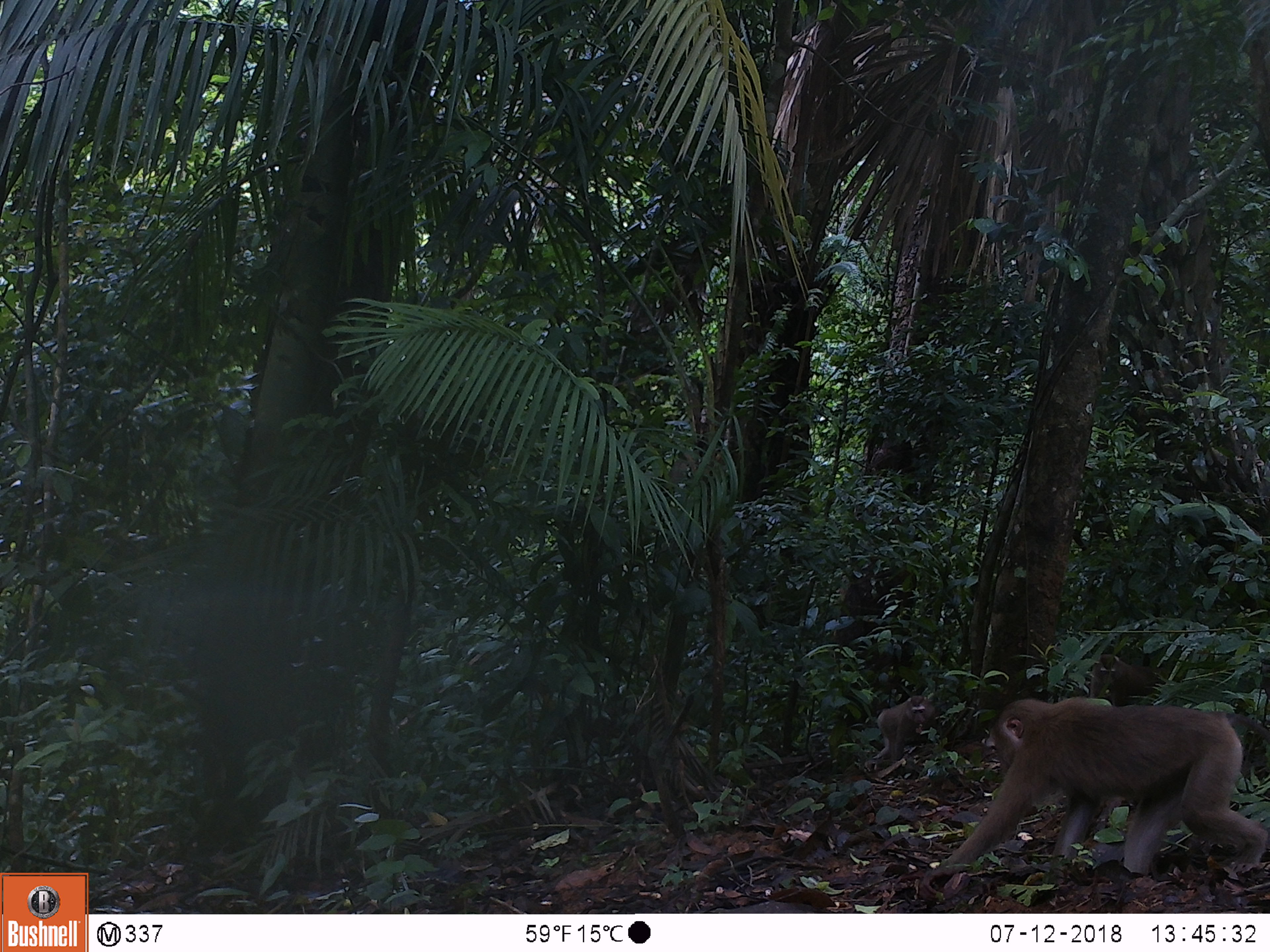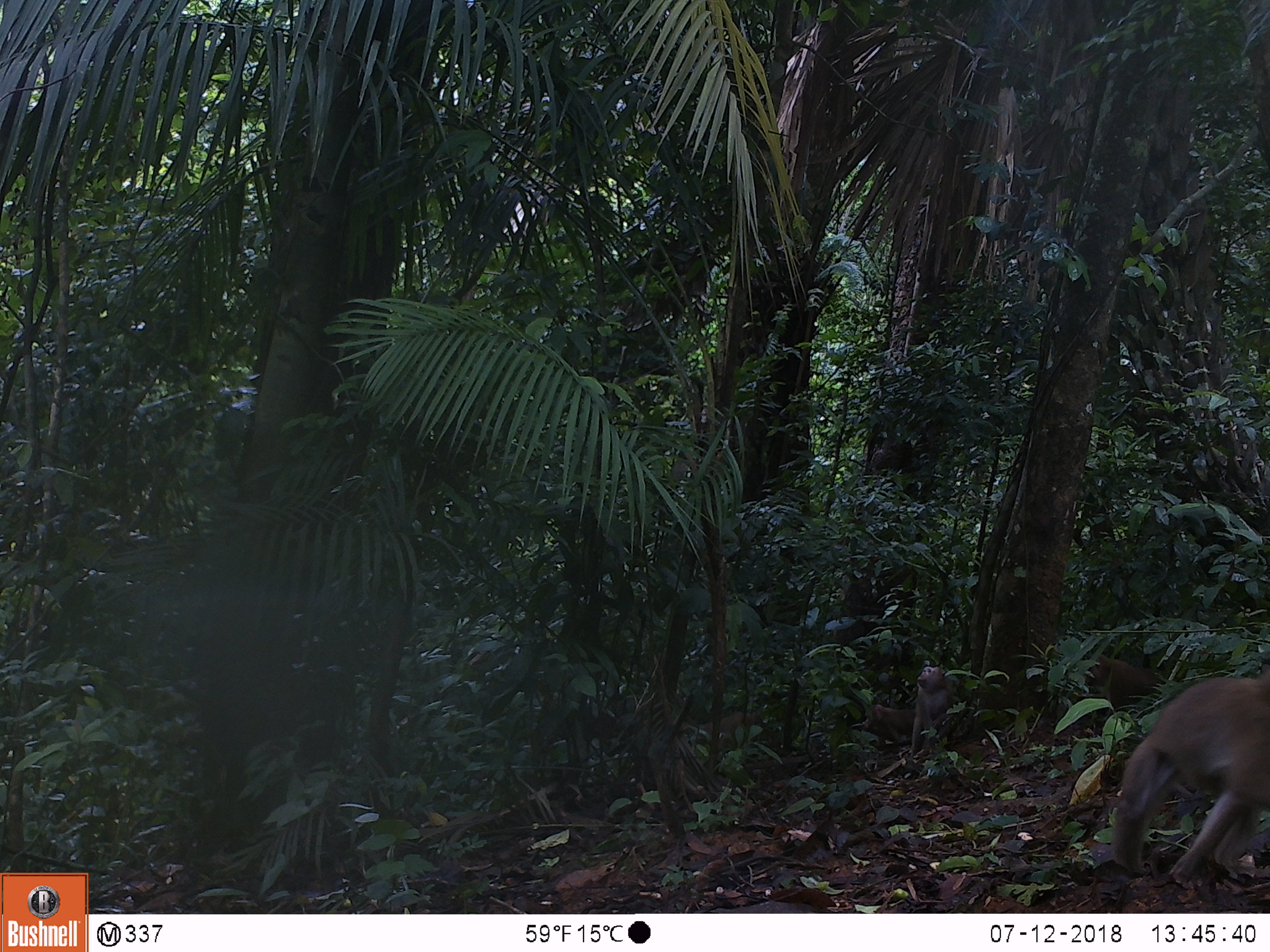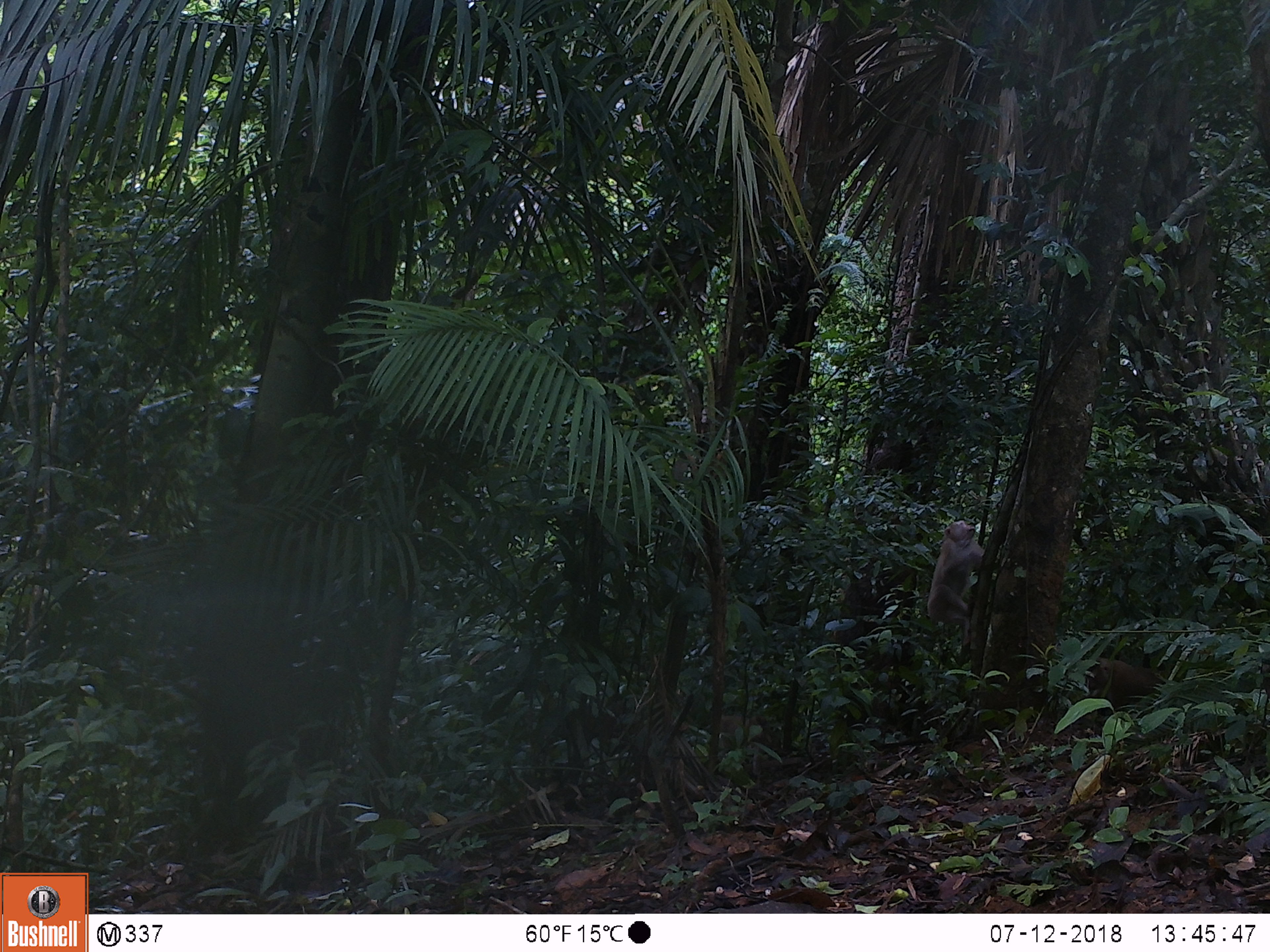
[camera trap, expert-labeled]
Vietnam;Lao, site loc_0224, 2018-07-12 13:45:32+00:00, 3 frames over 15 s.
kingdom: Animalia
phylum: Chordata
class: Mammalia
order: Primates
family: Cercopithecidae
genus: Macaca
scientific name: Macaca nemestrina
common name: pig-tailed macaque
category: pig tailed macaque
Pig tailed macaque (pig-tailed macaque) (Macaca nemestrina). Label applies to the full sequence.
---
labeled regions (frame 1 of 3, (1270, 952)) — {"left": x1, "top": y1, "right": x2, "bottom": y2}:
pig tailed macaque: {"left": 945, "top": 694, "right": 1269, "bottom": 877}; {"left": 863, "top": 694, "right": 936, "bottom": 772}; {"left": 1089, "top": 652, "right": 1170, "bottom": 707}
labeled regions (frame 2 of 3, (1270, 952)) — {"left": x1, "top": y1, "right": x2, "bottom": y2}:
pig tailed macaque: {"left": 1109, "top": 667, "right": 1270, "bottom": 885}; {"left": 1084, "top": 652, "right": 1165, "bottom": 716}; {"left": 690, "top": 707, "right": 779, "bottom": 762}; {"left": 909, "top": 665, "right": 954, "bottom": 755}; {"left": 862, "top": 703, "right": 916, "bottom": 744}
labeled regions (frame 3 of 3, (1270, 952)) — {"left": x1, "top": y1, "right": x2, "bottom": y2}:
pig tailed macaque: {"left": 926, "top": 519, "right": 986, "bottom": 648}; {"left": 1085, "top": 656, "right": 1164, "bottom": 712}; {"left": 702, "top": 703, "right": 766, "bottom": 736}